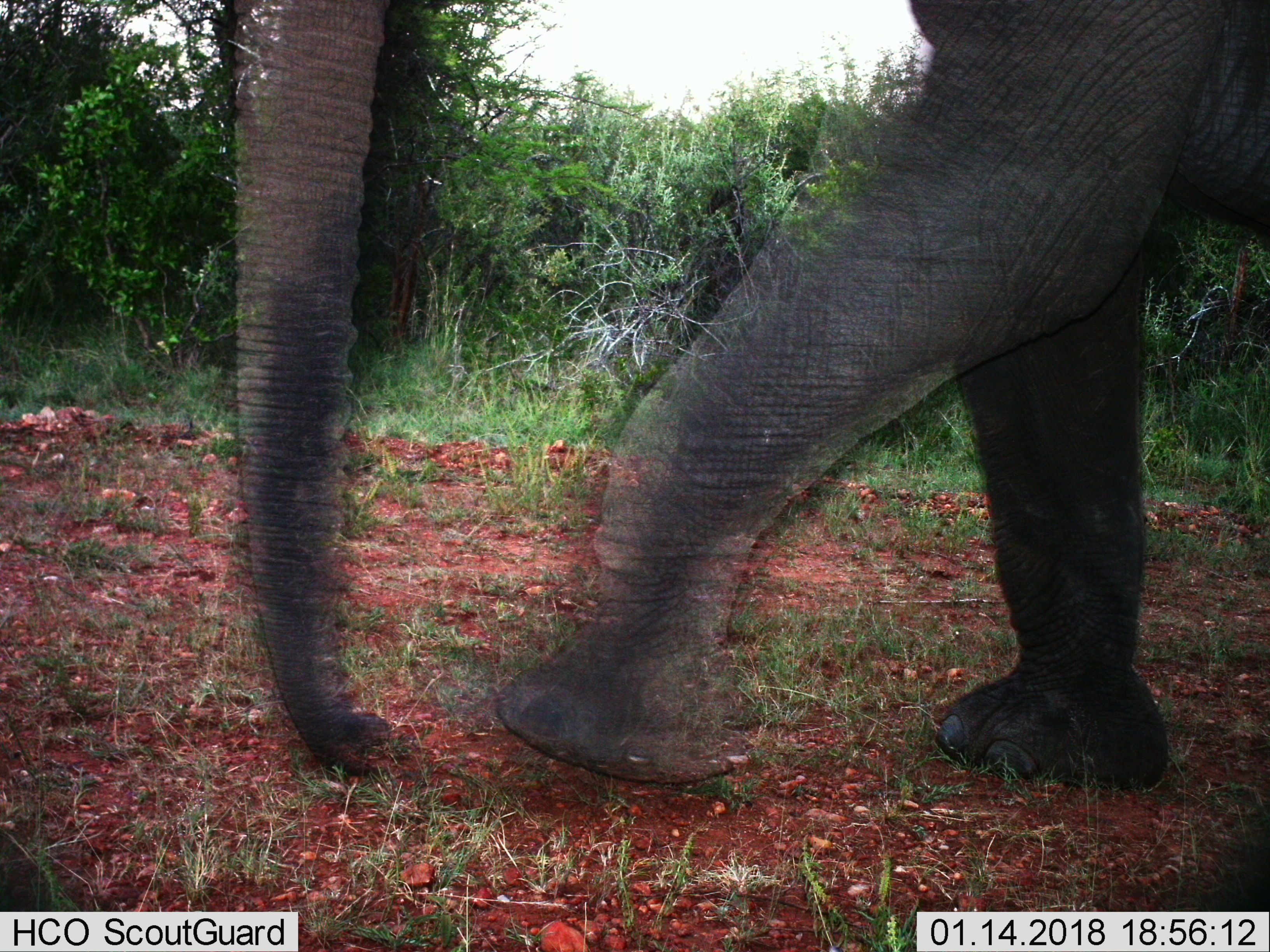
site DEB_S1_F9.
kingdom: Animalia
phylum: Chordata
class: Mammalia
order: Proboscidea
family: Elephantidae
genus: Loxodonta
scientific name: Loxodonta africana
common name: african bush elephant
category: elephant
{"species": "elephant (african bush elephant) (Loxodonta africana)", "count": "1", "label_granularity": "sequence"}